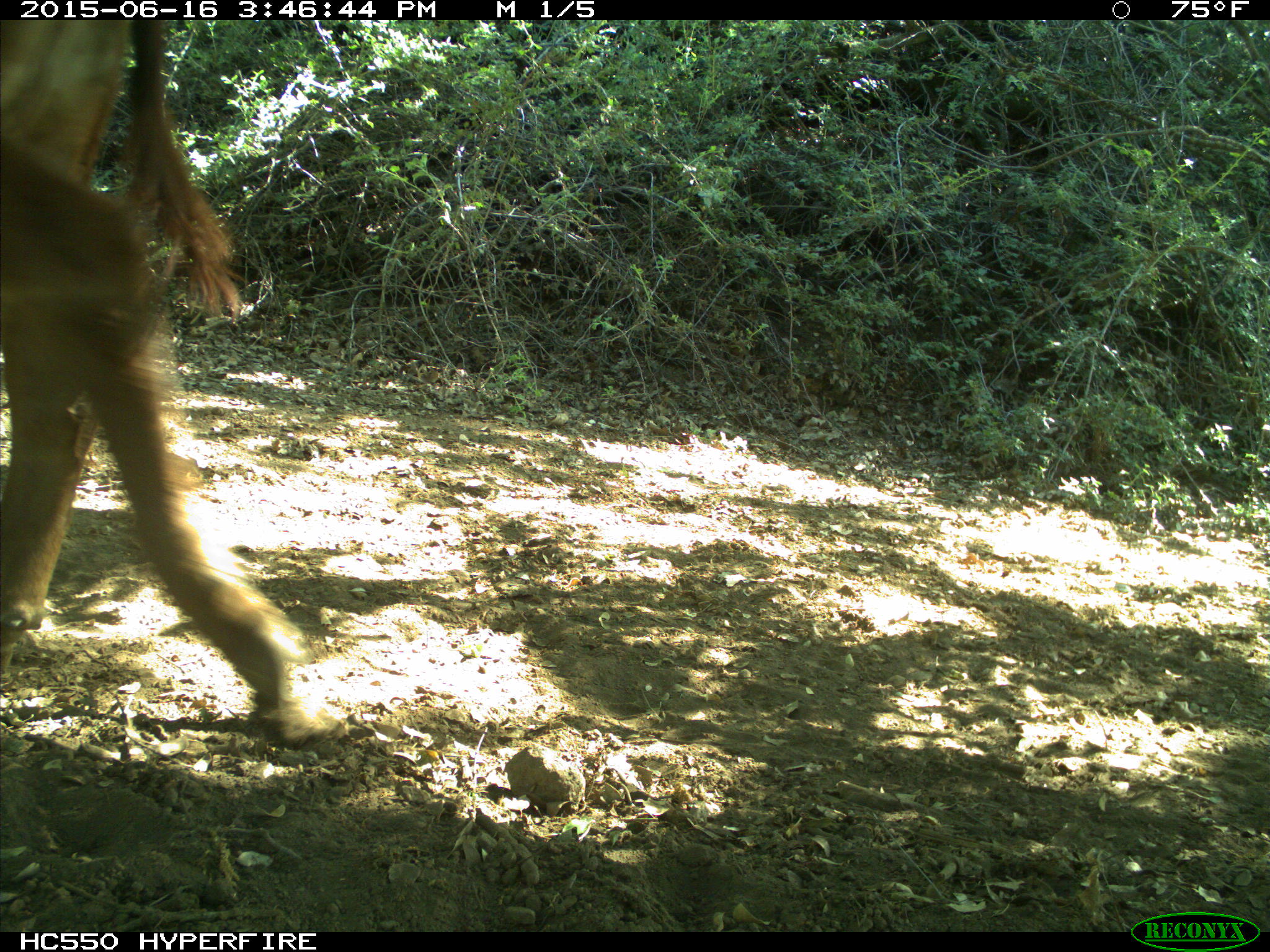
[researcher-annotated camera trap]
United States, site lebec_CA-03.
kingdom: Animalia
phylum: Chordata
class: Mammalia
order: Artiodactyla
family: Bovidae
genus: Bos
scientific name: Bos taurus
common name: domestic cow